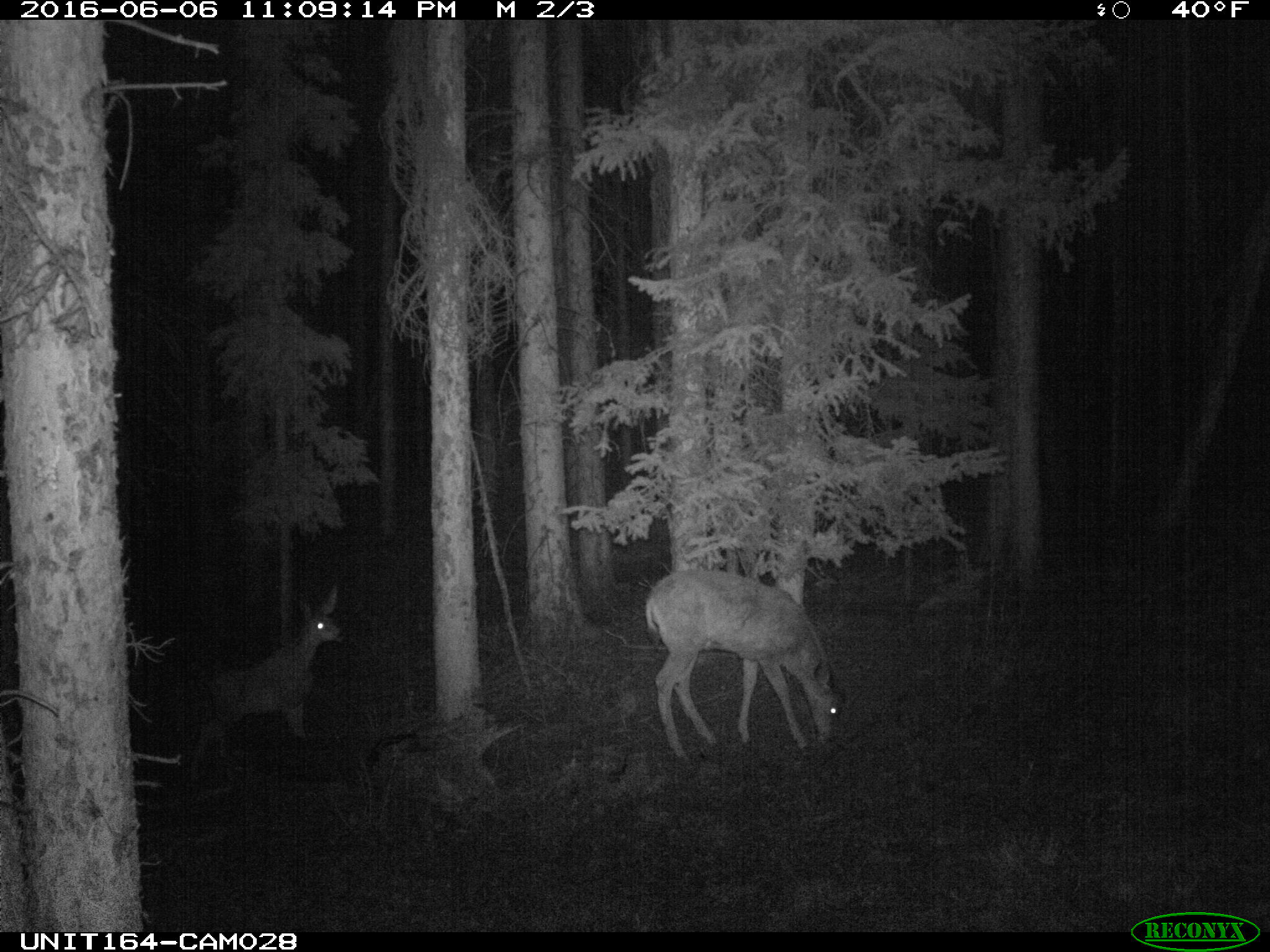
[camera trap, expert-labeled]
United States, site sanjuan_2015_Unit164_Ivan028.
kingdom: Animalia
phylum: Chordata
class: Mammalia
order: Artiodactyla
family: Cervidae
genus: Odocoileus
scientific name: Odocoileus hemionus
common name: mule deer